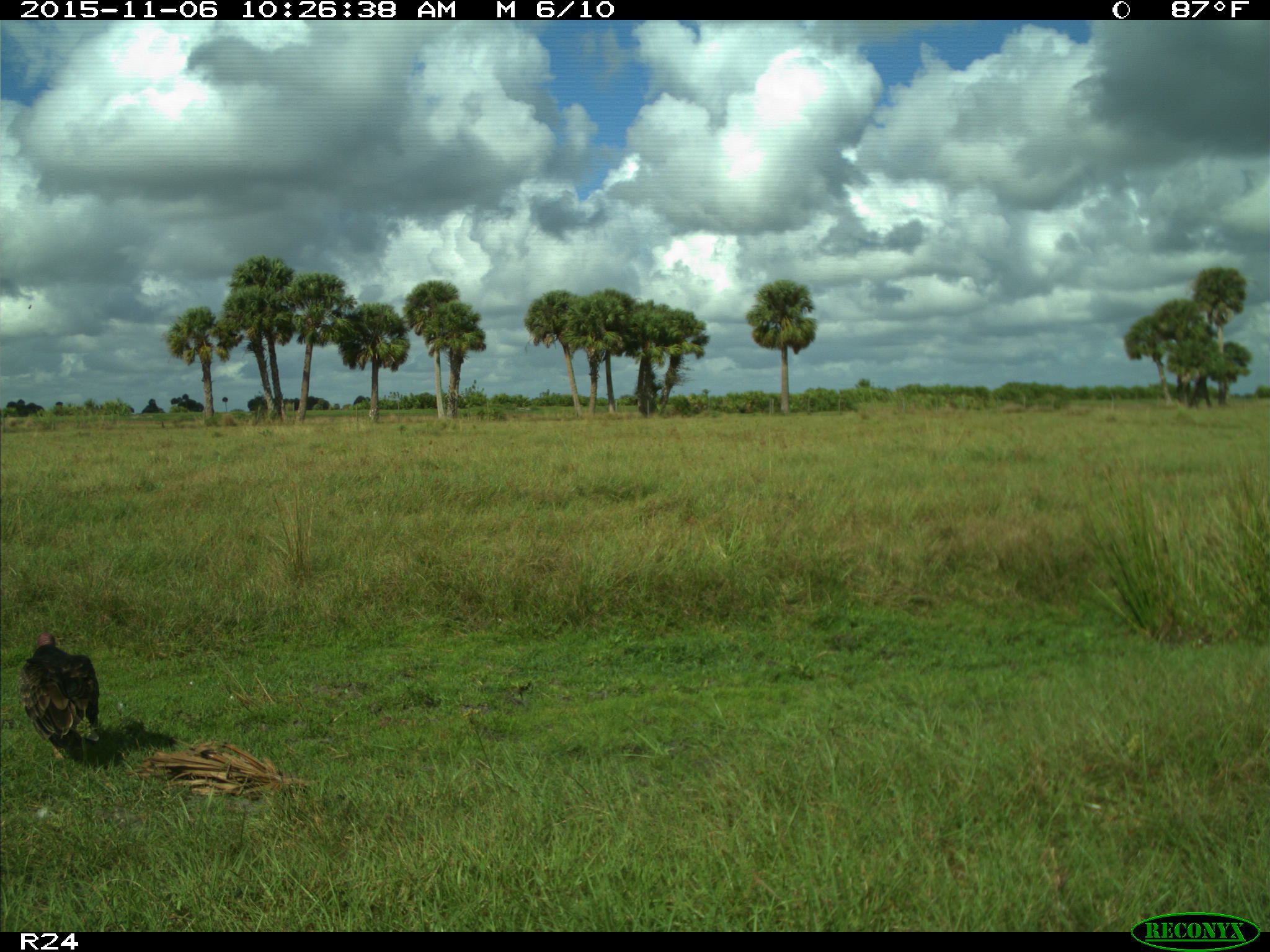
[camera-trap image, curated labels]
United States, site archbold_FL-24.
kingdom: Animalia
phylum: Chordata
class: Aves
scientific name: Aves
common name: birds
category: unidentified bird